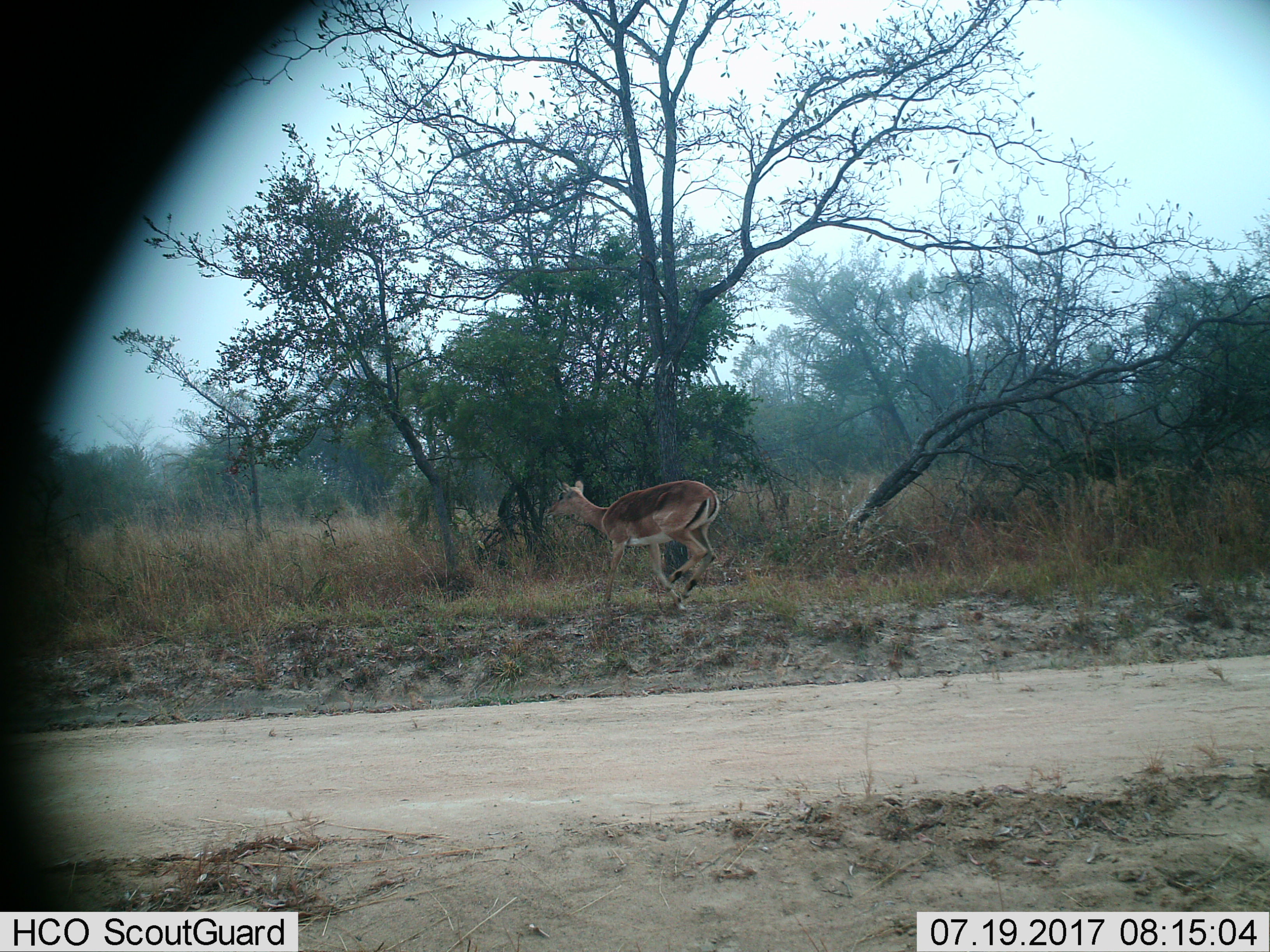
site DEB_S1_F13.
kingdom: Animalia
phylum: Chordata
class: Mammalia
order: Artiodactyla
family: Bovidae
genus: Aepyceros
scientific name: Aepyceros melampus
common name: impala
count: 1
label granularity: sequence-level